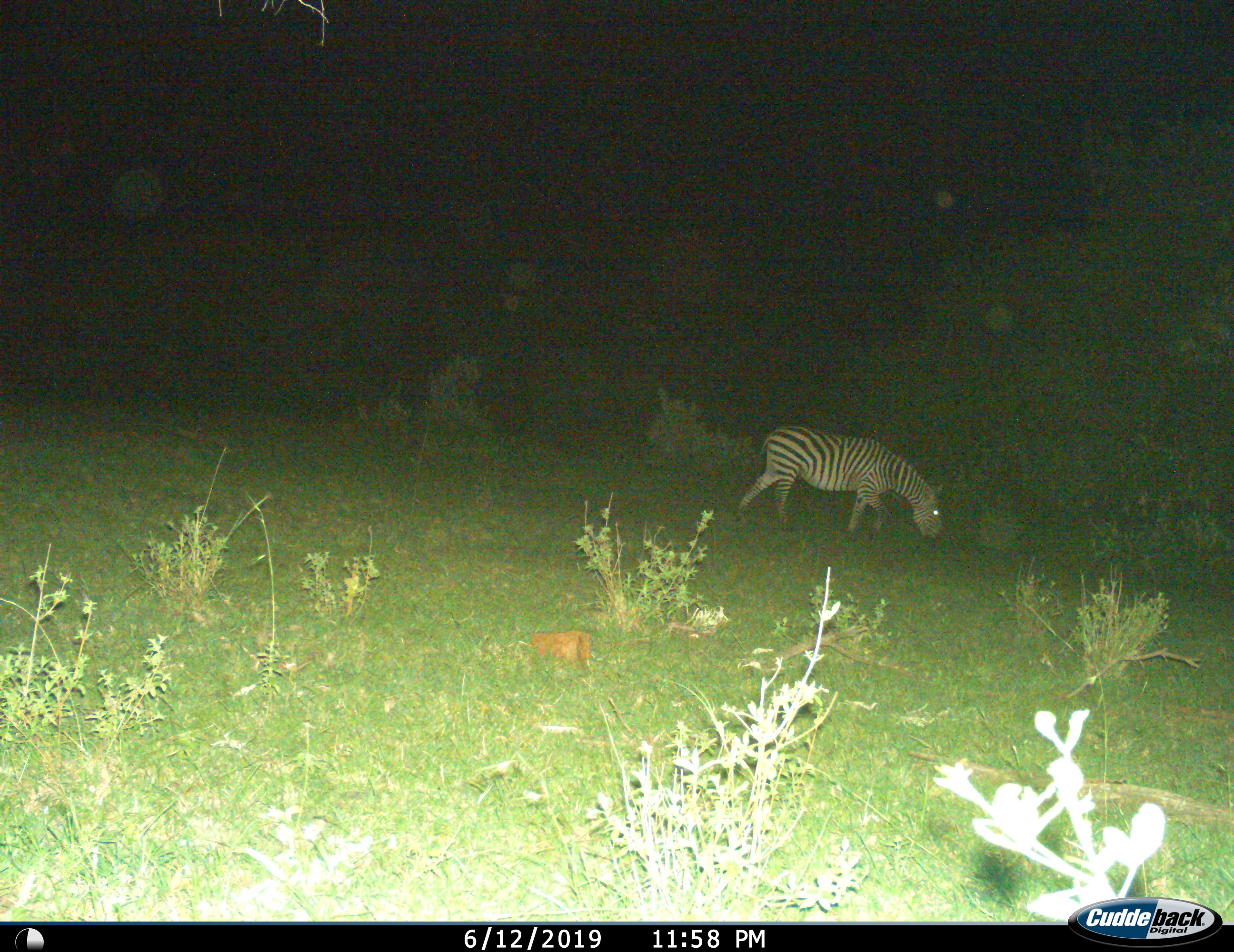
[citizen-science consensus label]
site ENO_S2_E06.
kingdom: Animalia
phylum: Chordata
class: Mammalia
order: Perissodactyla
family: Equidae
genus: Equus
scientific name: Equus quagga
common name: plains zebra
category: zebraplains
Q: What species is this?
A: Zebraplains (plains zebra) (Equus quagga).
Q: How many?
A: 1.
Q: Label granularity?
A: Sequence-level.